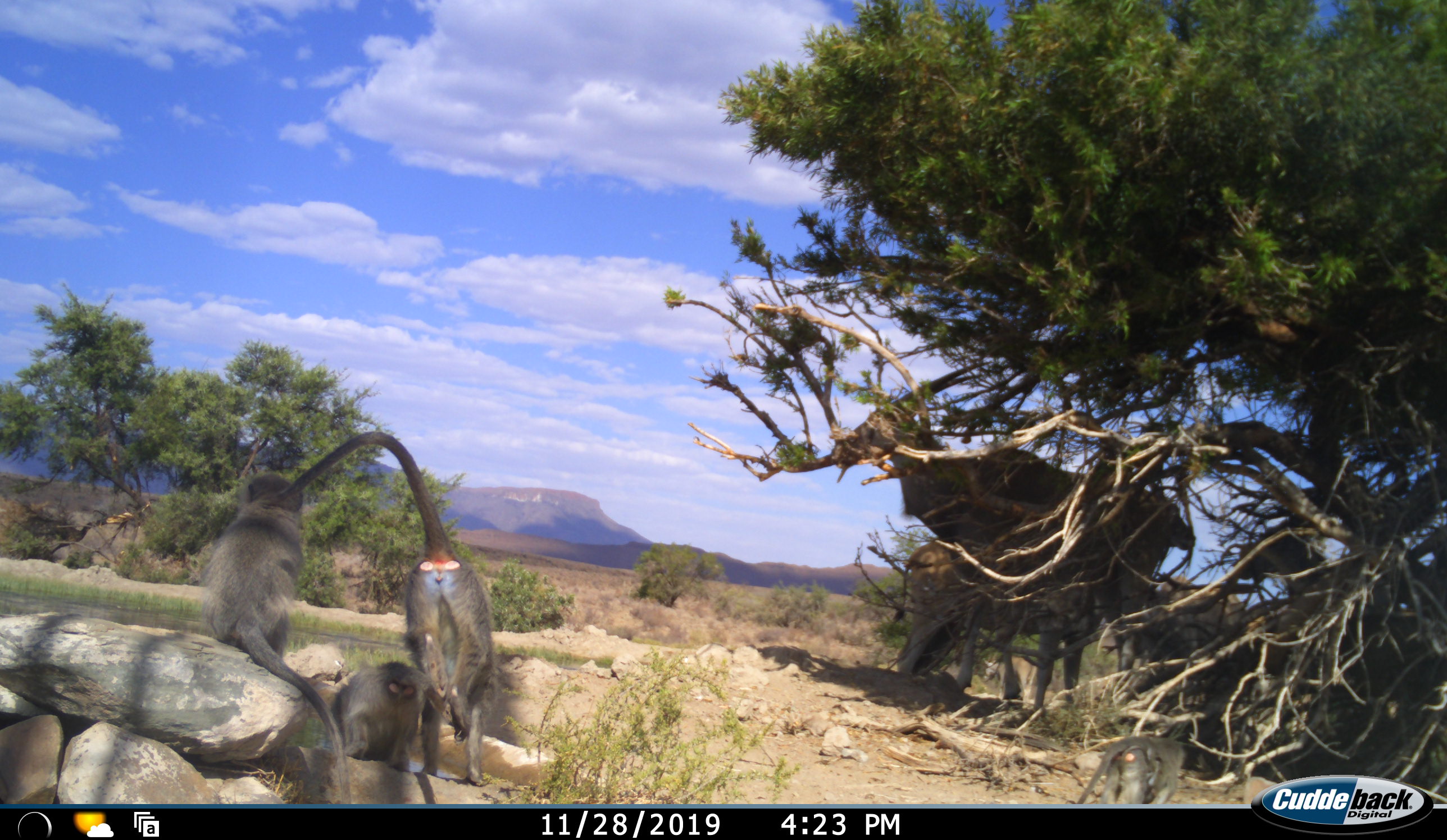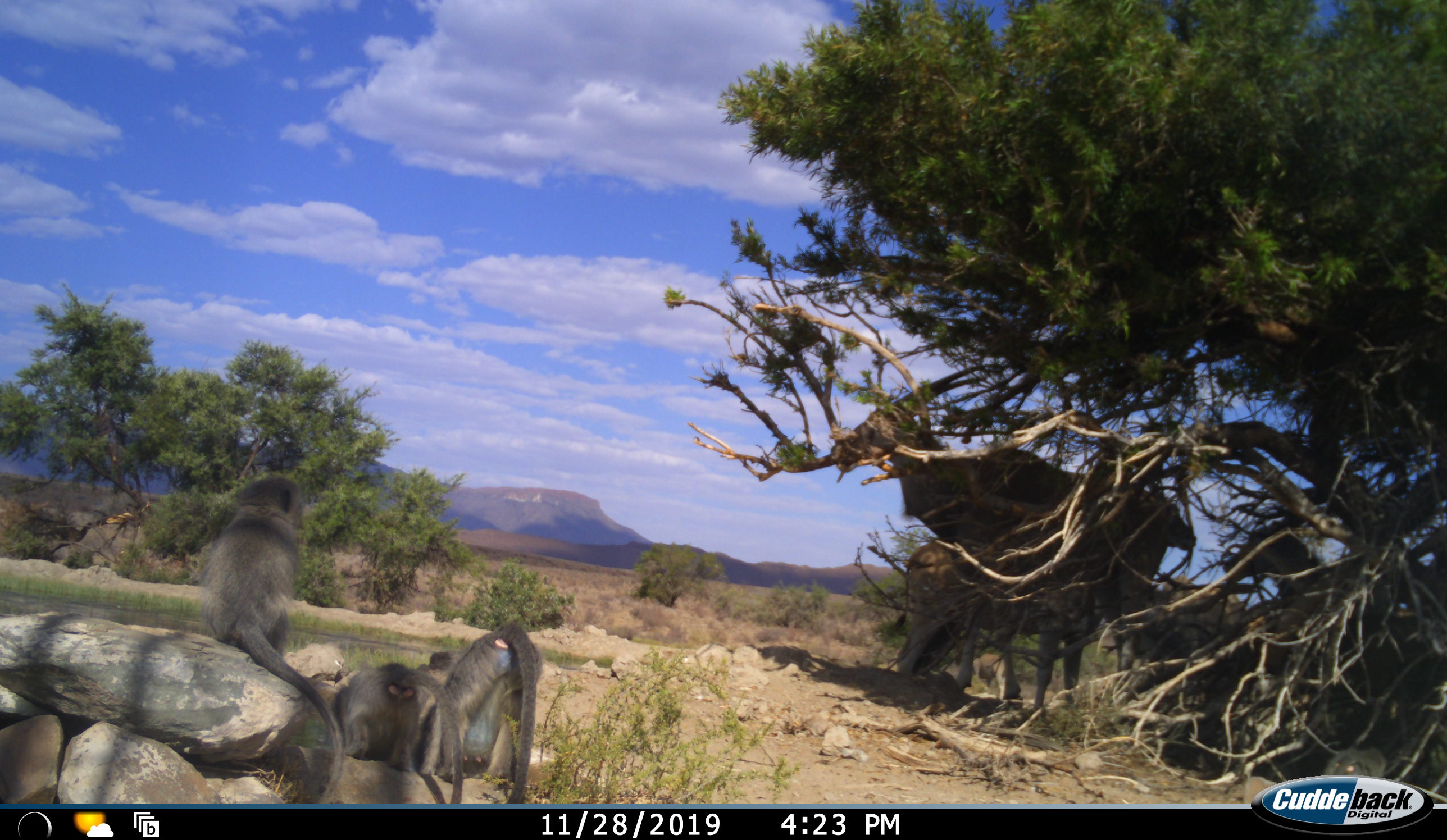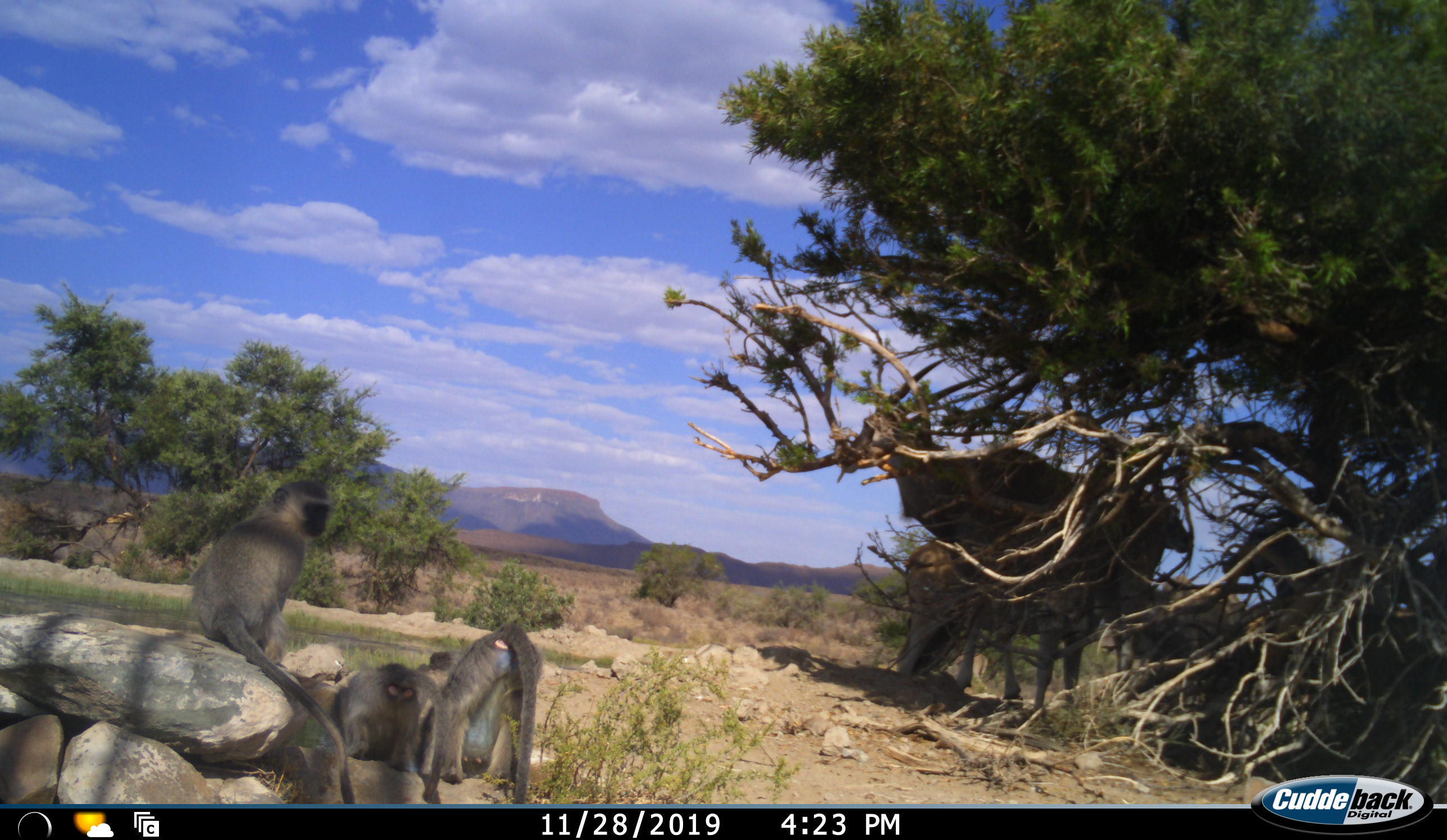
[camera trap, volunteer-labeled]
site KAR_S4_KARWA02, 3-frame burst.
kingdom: Animalia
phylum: Chordata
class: Mammalia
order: Artiodactyla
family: Bovidae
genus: Tragelaphus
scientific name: Tragelaphus oryx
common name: eland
Eland (Tragelaphus oryx), count 4. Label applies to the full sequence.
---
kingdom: Animalia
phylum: Chordata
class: Mammalia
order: Primates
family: Cercopithecidae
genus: Chlorocebus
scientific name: Chlorocebus pygerythrus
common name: vervet monkey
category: monkeyvervet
Monkeyvervet (vervet monkey) (Chlorocebus pygerythrus), count 4. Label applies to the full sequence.